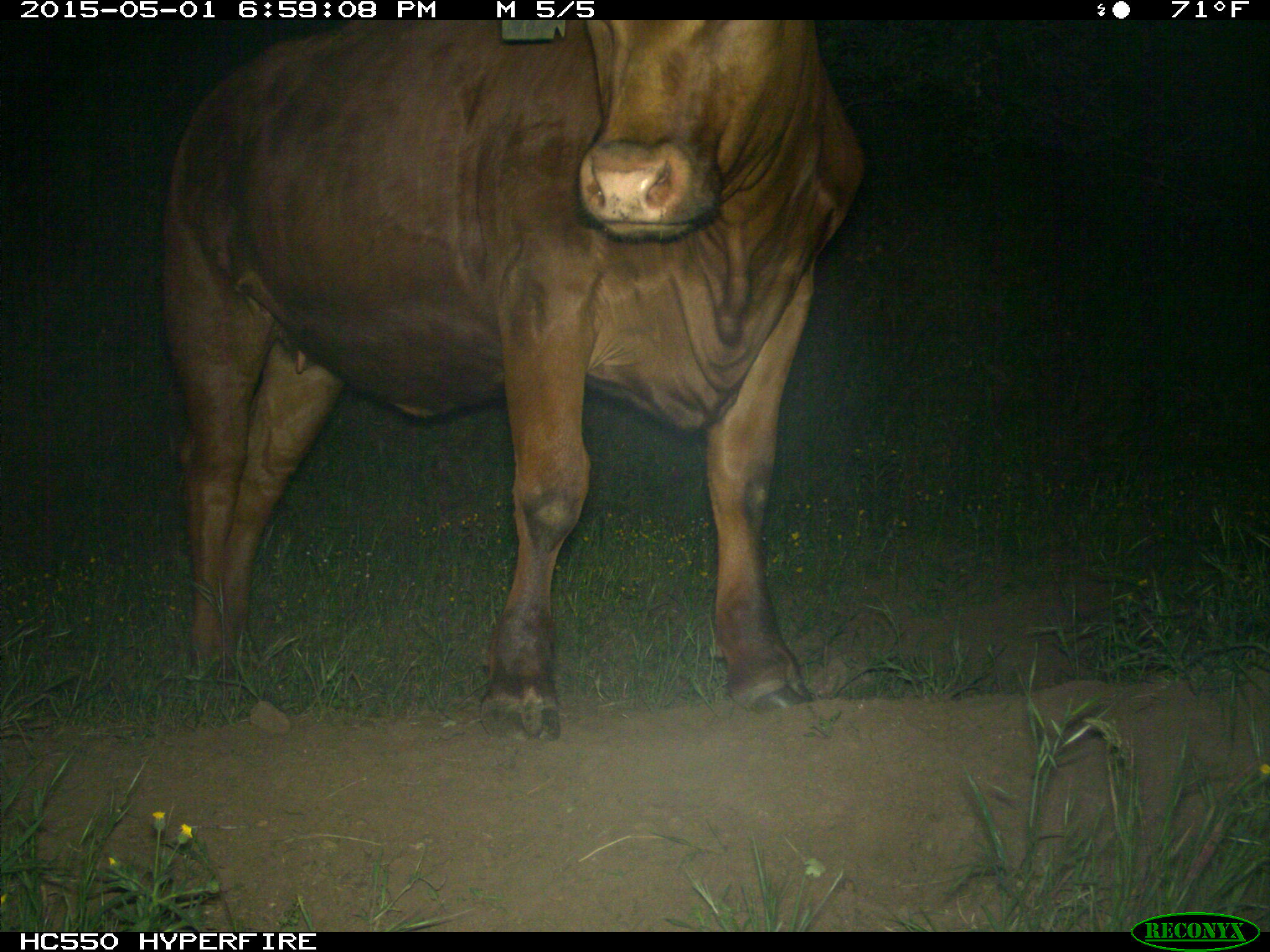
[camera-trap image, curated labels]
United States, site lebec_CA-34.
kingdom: Animalia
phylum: Chordata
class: Mammalia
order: Artiodactyla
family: Bovidae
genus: Bos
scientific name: Bos taurus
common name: domestic cow